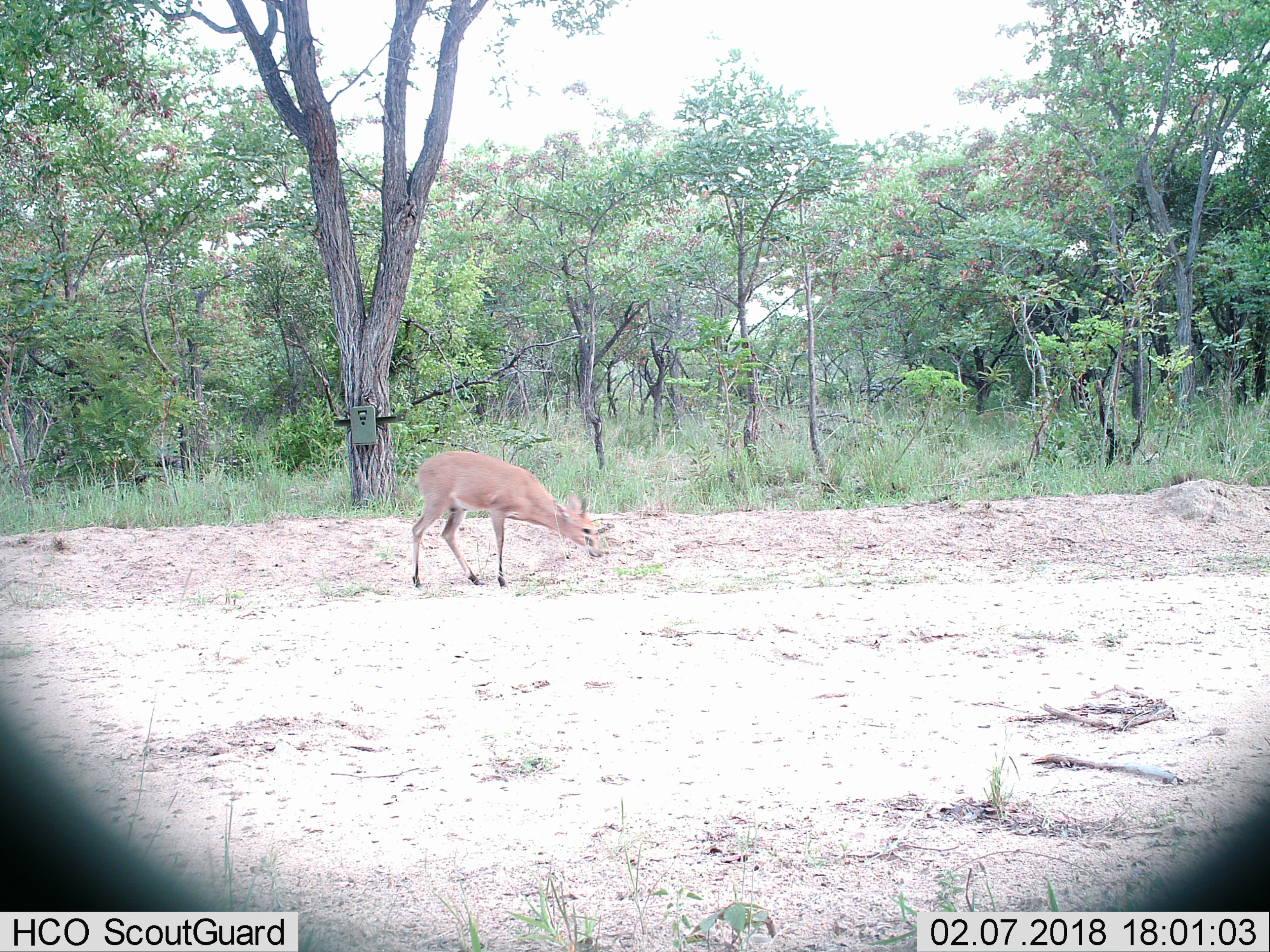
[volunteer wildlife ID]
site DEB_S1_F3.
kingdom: Animalia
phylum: Chordata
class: Mammalia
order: Artiodactyla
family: Bovidae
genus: Sylvicapra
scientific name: Sylvicapra grimmia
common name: common duiker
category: duikercommongrey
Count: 1.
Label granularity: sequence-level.